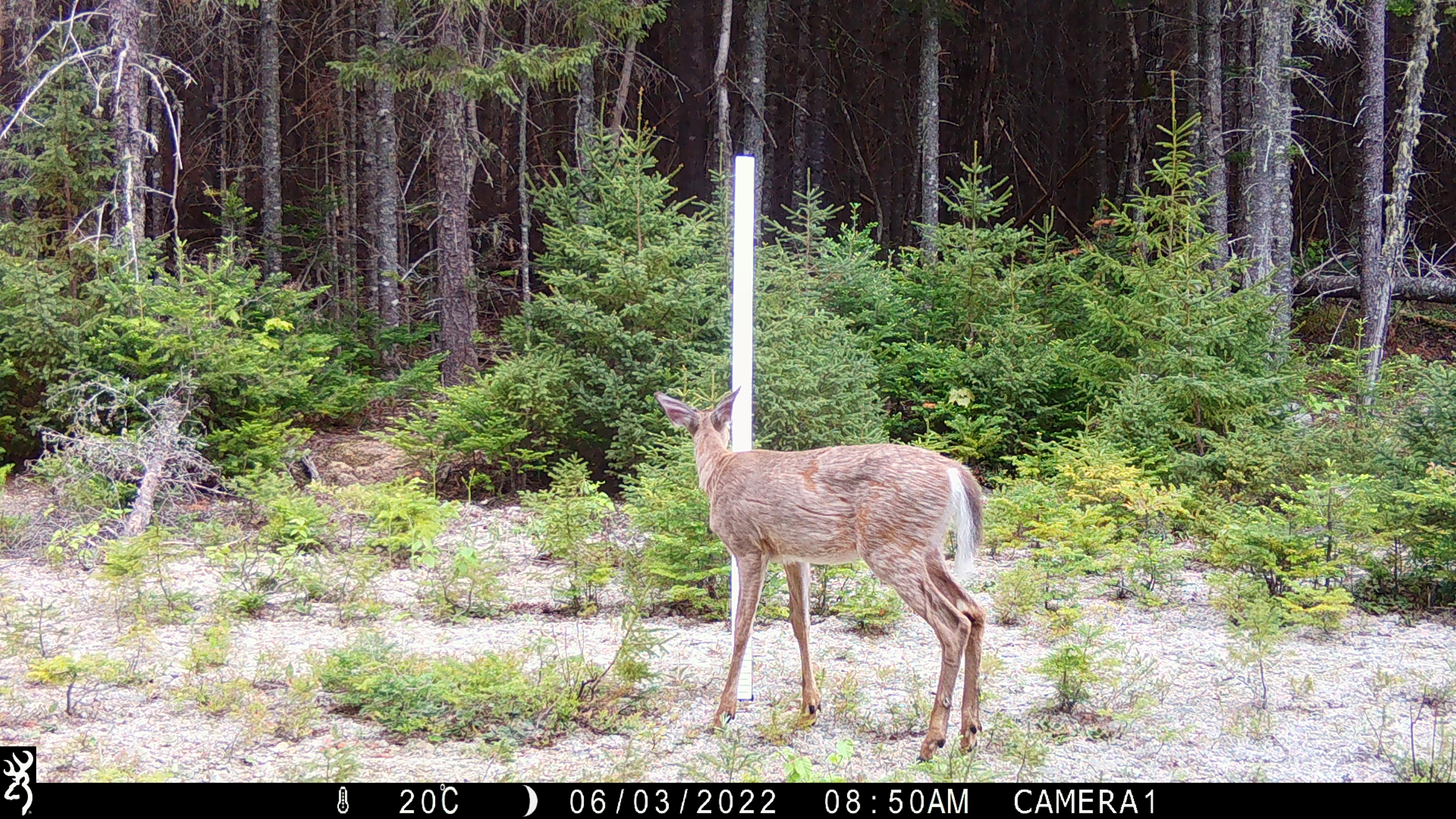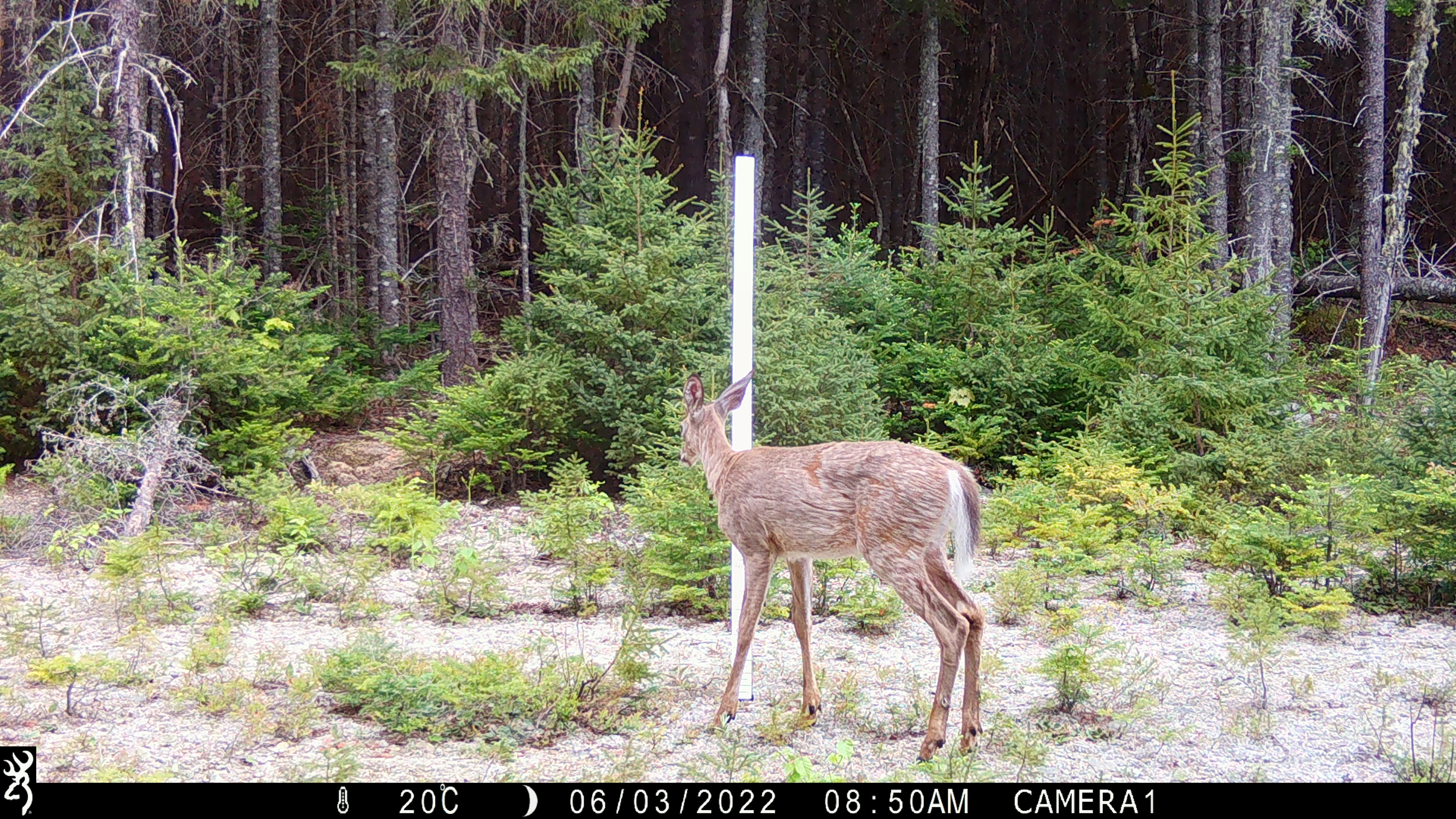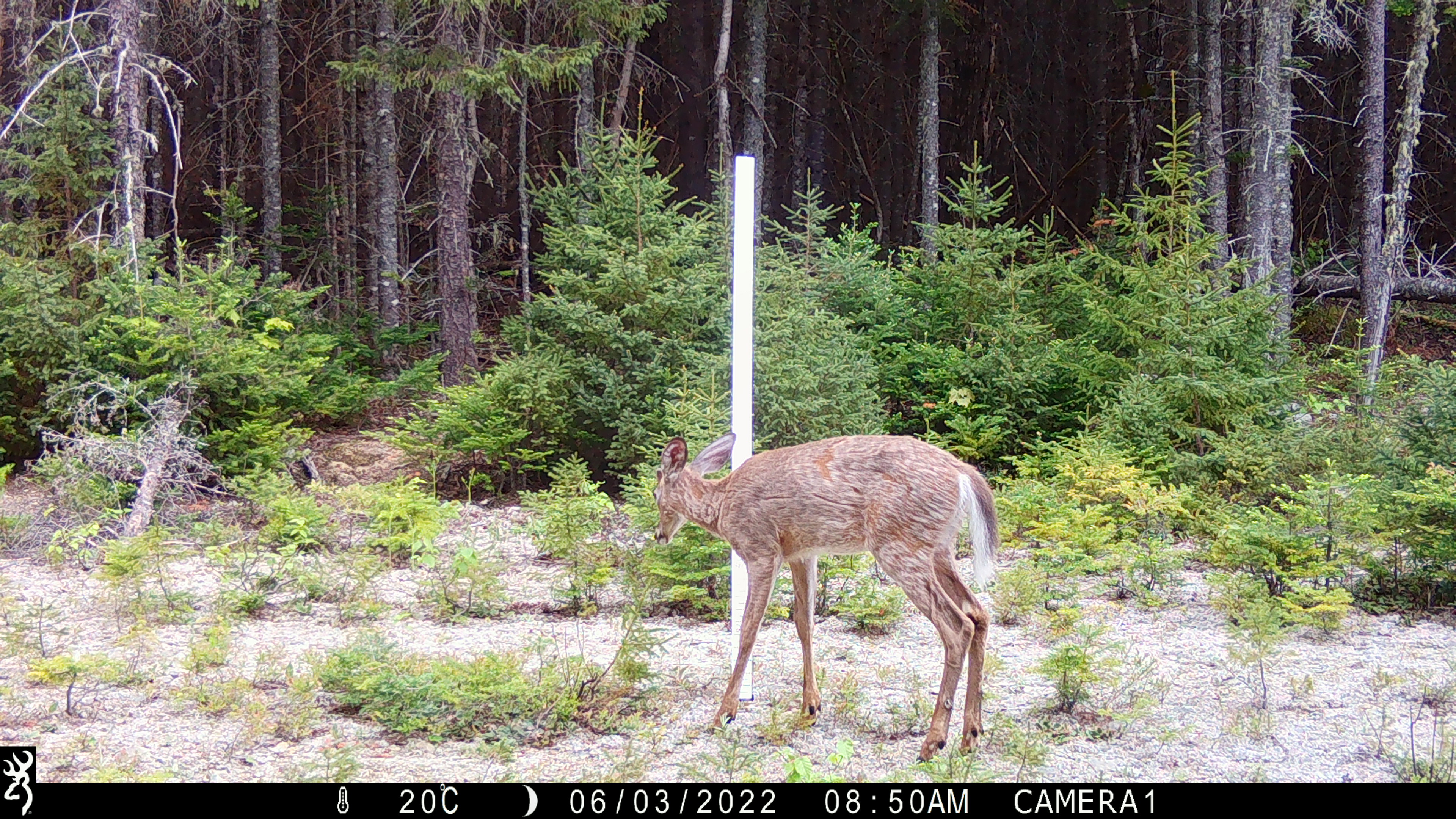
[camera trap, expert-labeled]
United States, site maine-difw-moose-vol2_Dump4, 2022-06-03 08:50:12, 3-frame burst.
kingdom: Animalia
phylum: Chordata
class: Mammalia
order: Artiodactyla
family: Cervidae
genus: Odocoileus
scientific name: Odocoileus virginianus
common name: white-tailed deer